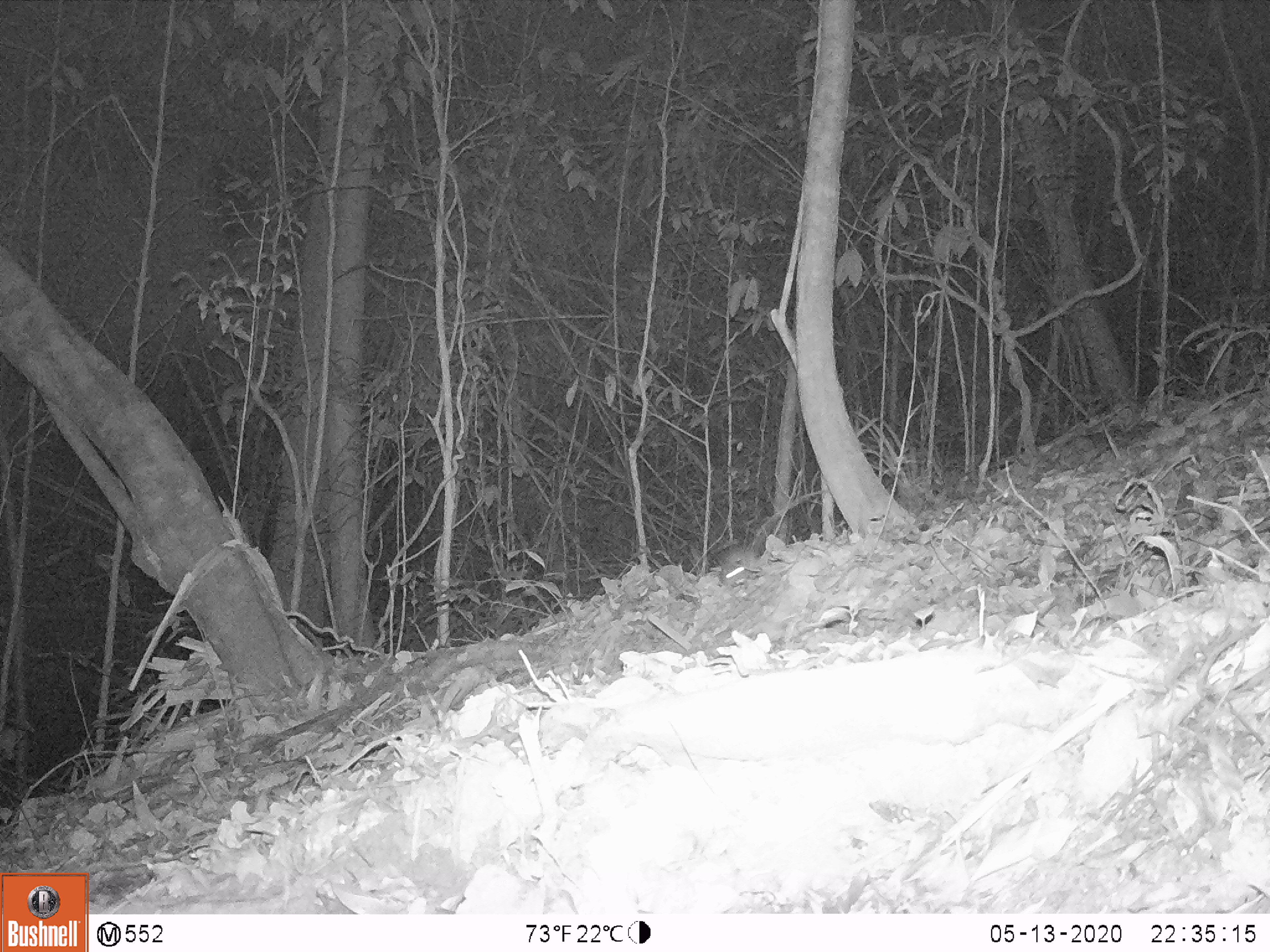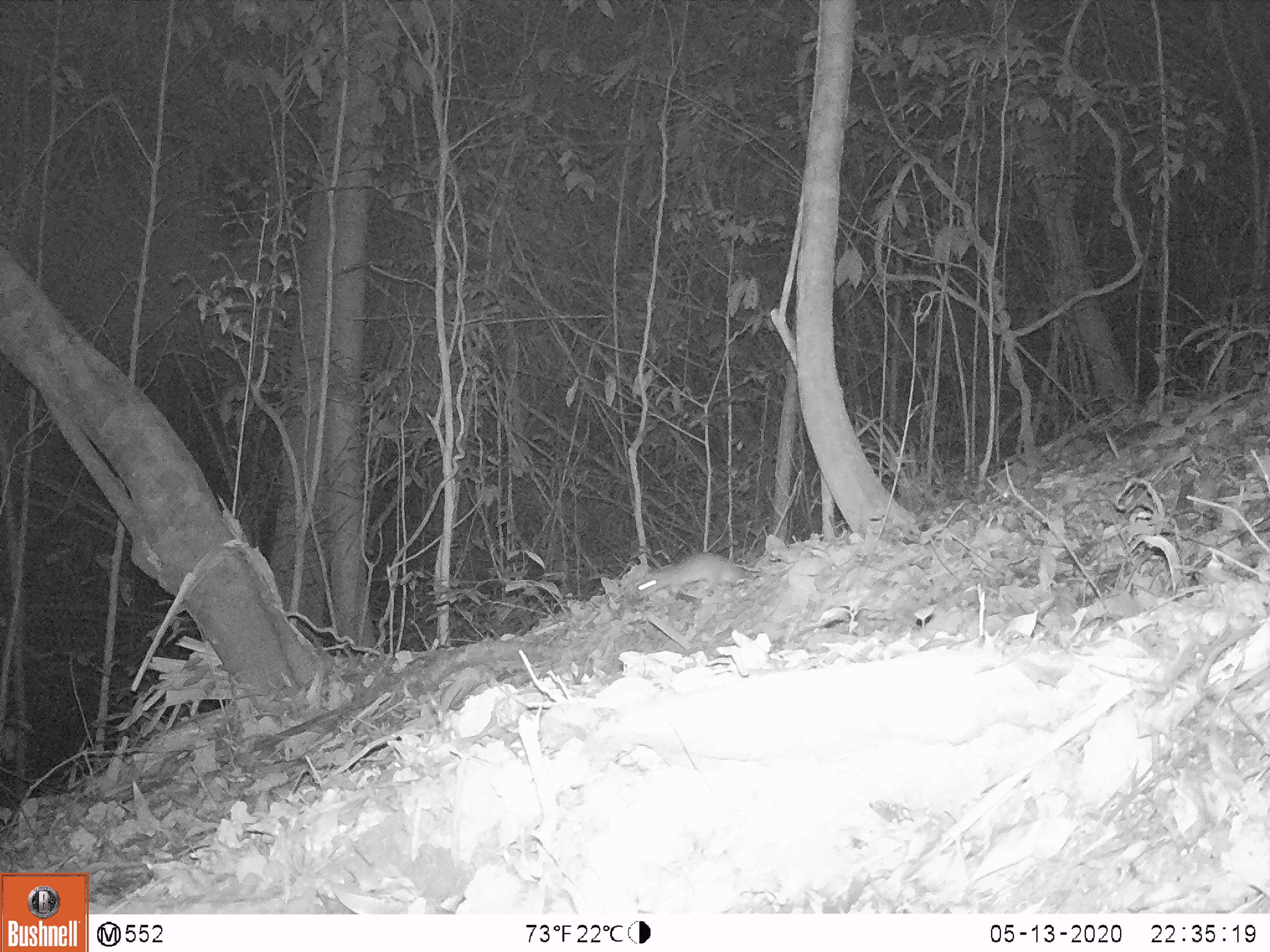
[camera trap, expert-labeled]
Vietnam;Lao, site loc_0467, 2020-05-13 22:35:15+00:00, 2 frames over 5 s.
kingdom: Animalia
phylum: Chordata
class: Mammalia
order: Rodentia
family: Muridae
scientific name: Muridae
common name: old-world mice and rats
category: unidentified murid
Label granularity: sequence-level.